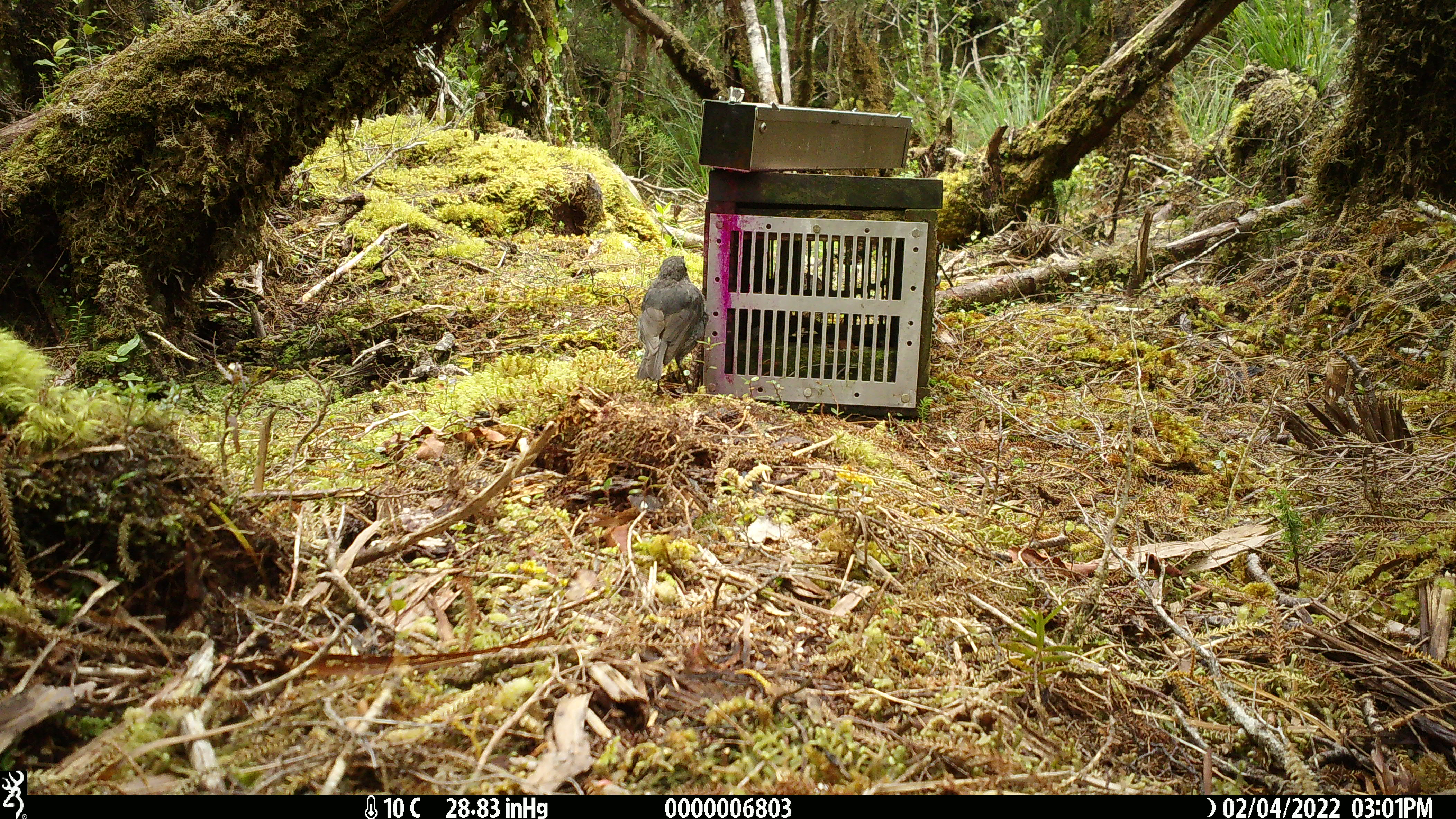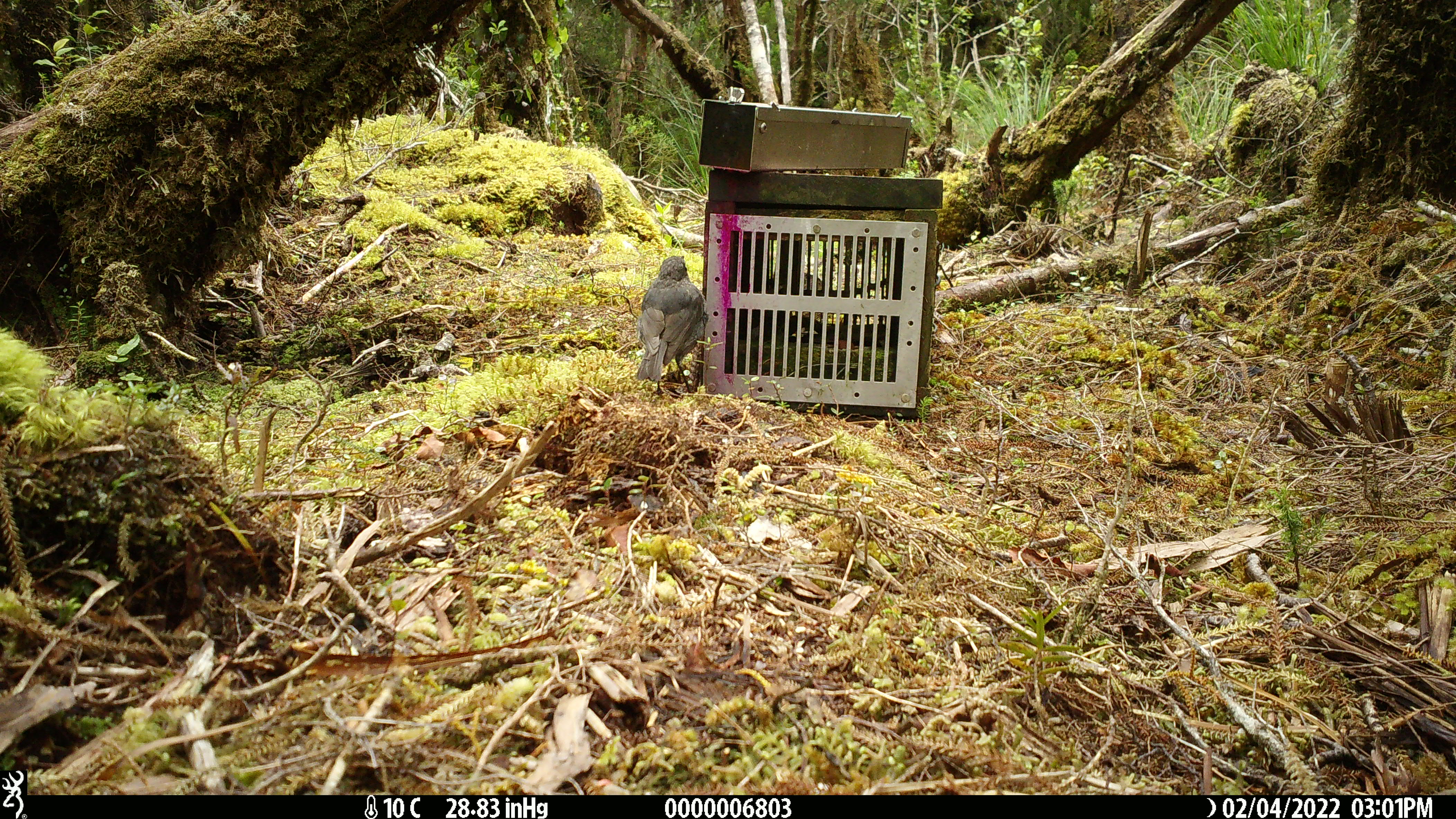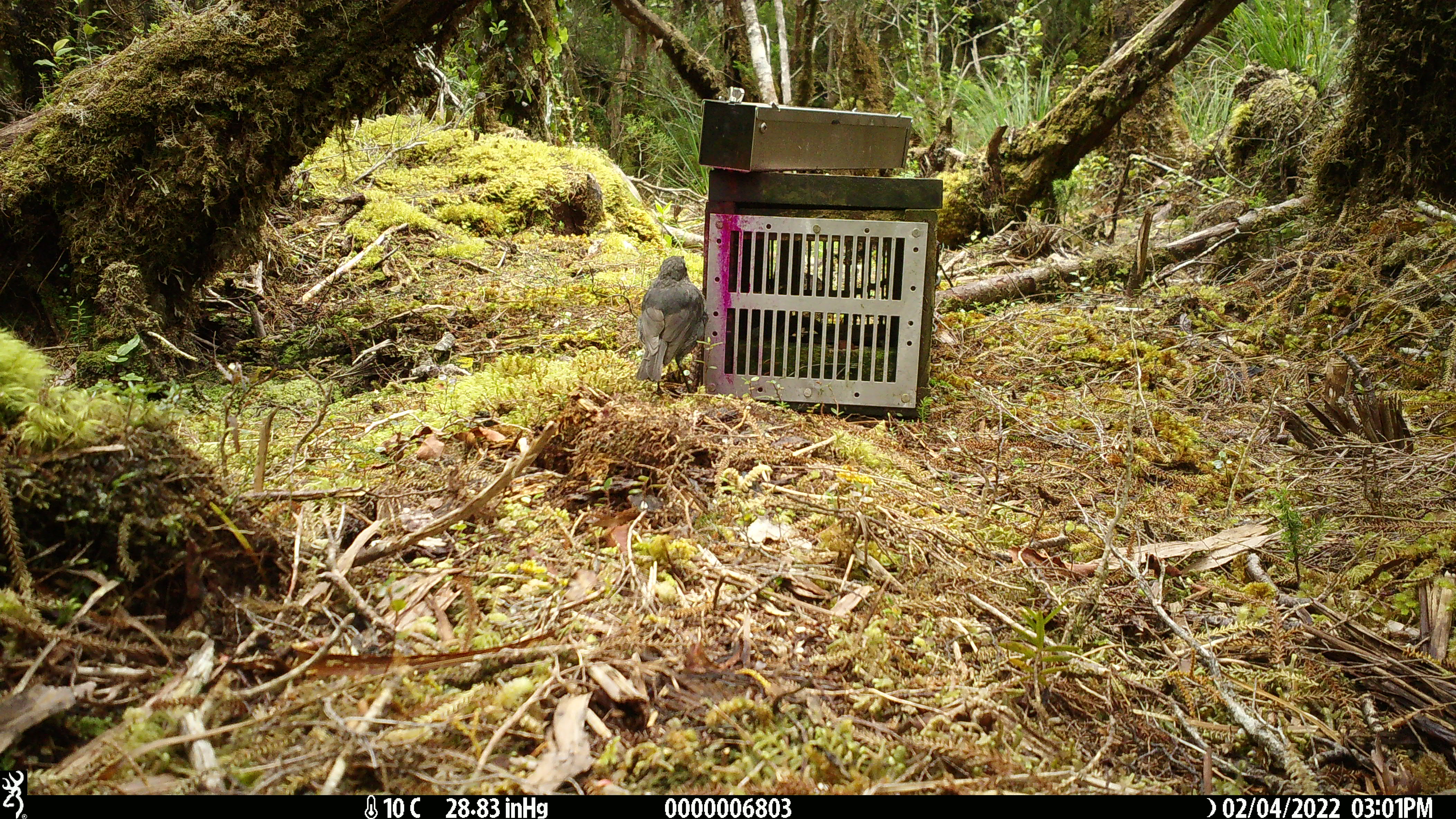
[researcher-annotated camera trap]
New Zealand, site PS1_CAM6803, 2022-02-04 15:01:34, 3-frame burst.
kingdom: Animalia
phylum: Chordata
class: Aves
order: Passeriformes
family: Petroicidae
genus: Petroica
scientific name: Petroica australis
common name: new zealand robin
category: robin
Robin (new zealand robin) (Petroica australis).